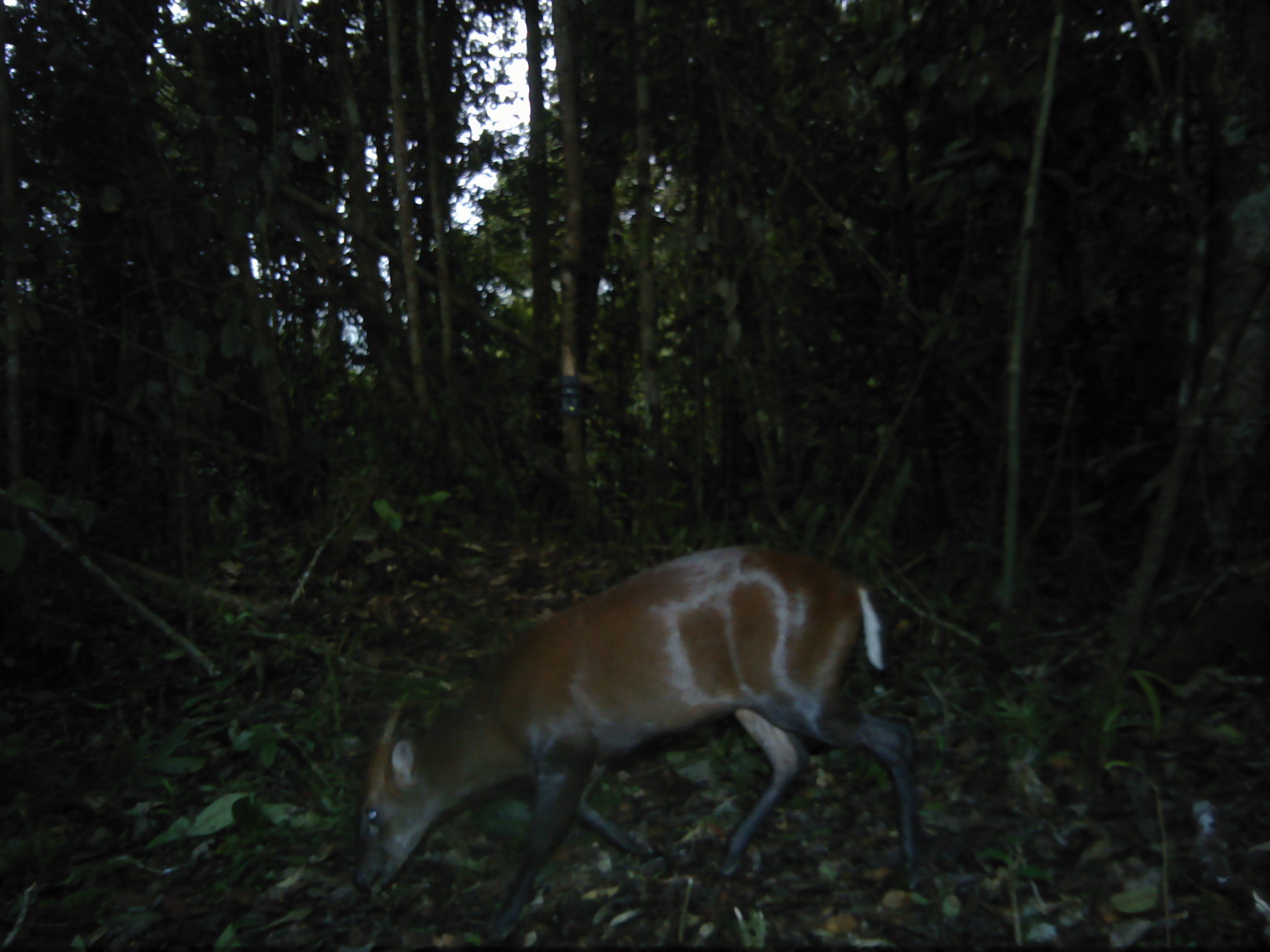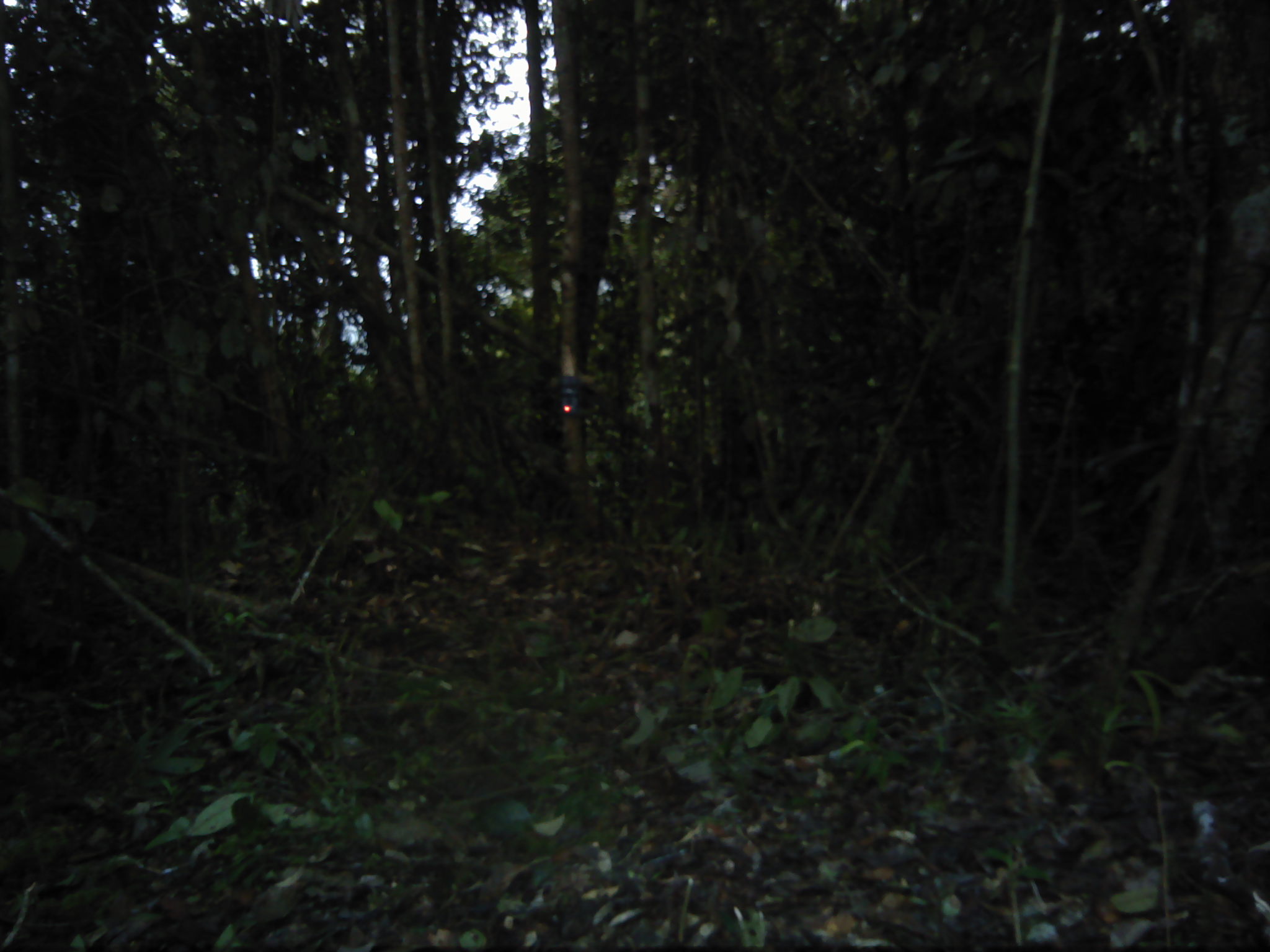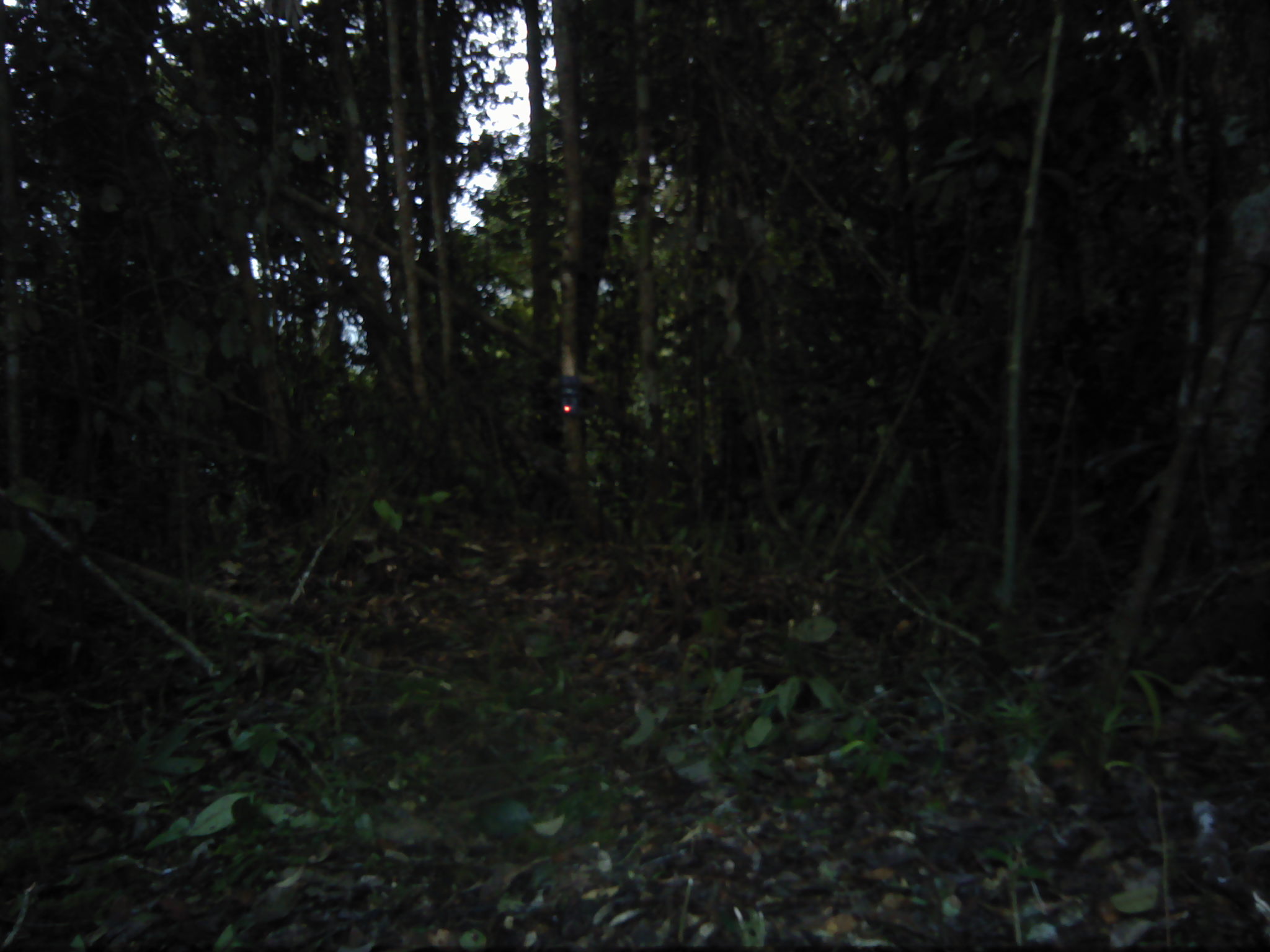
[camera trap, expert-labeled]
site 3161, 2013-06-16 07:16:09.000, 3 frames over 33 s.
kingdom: Animalia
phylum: Chordata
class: Mammalia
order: Artiodactyla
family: Cervidae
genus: Muntiacus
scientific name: Muntiacus muntjak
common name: southern red muntjac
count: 1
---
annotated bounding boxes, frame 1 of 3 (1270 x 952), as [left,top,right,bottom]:
muntiacus muntjak: [344,536,926,940]